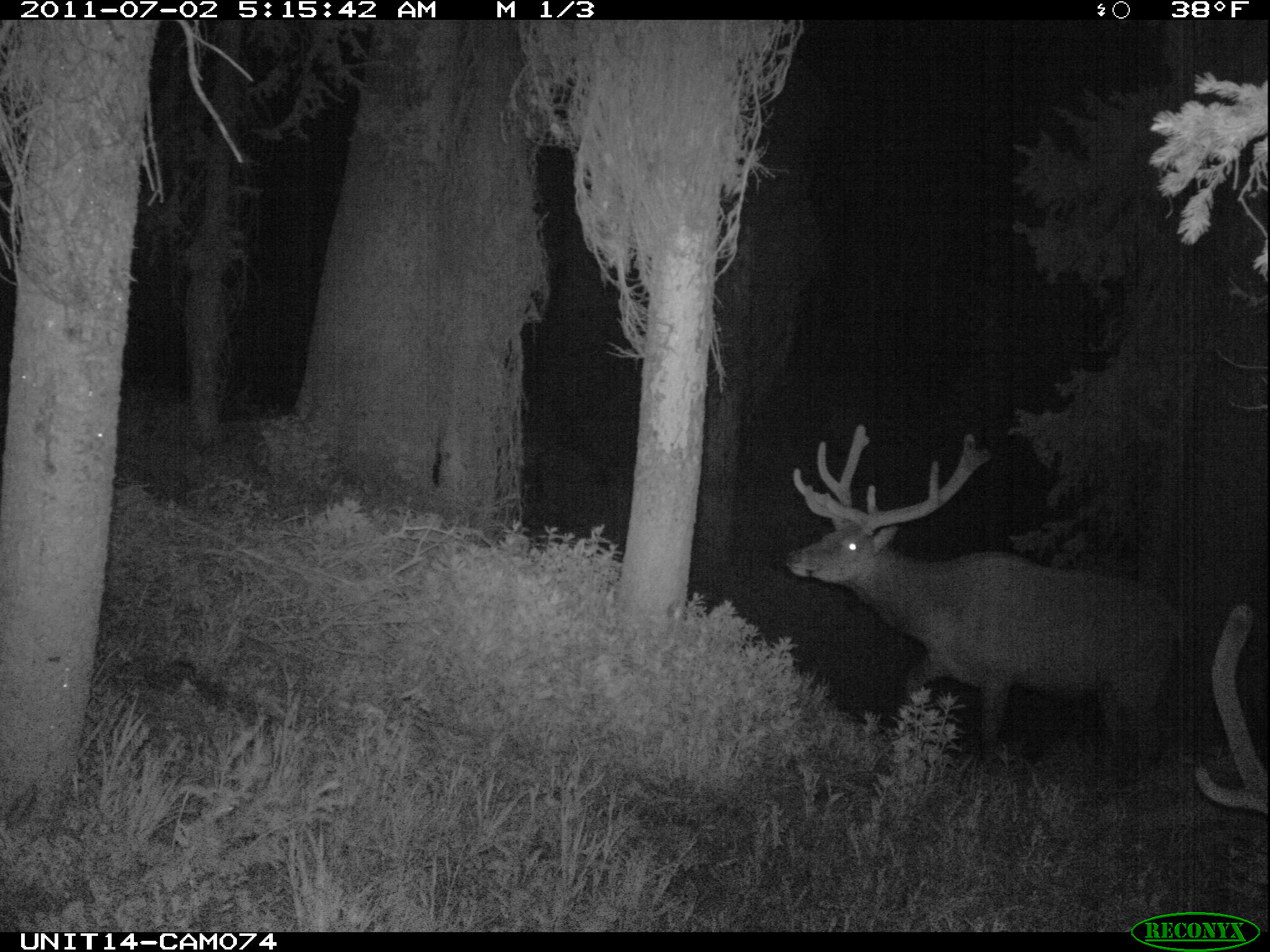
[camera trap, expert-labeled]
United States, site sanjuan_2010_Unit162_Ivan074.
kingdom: Animalia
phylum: Chordata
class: Mammalia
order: Artiodactyla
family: Cervidae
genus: Cervus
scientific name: Cervus elaphus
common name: red deer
Cervus elaphus (red deer).